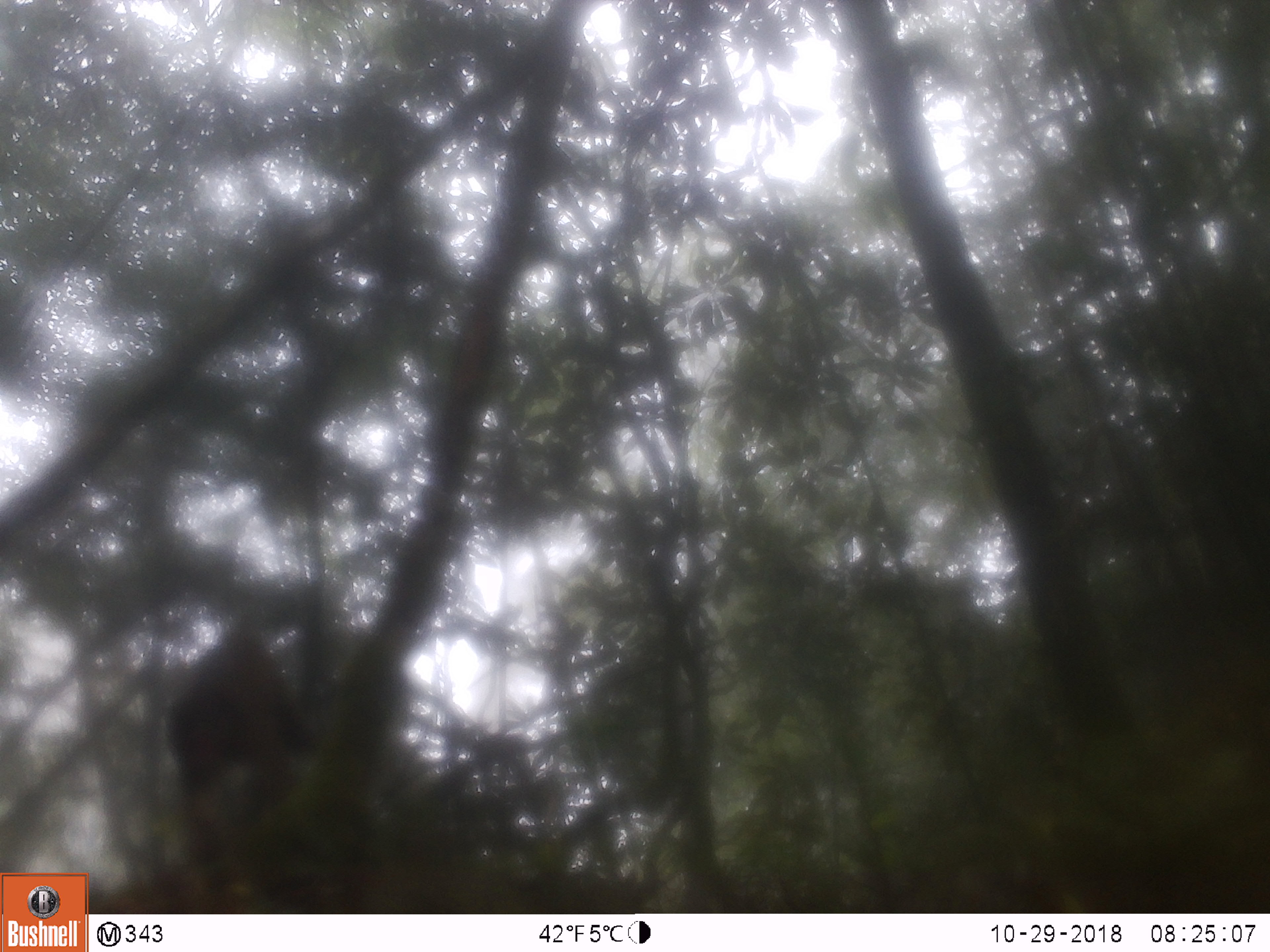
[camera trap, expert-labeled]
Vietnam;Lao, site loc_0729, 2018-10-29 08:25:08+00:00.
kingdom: Animalia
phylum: Chordata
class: Mammalia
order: Primates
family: Cercopithecidae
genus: Macaca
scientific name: Macaca arctoides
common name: stump-tailed macaque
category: stump tailed macaque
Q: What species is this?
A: Stump tailed macaque (stump-tailed macaque) (Macaca arctoides).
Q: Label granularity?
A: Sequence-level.